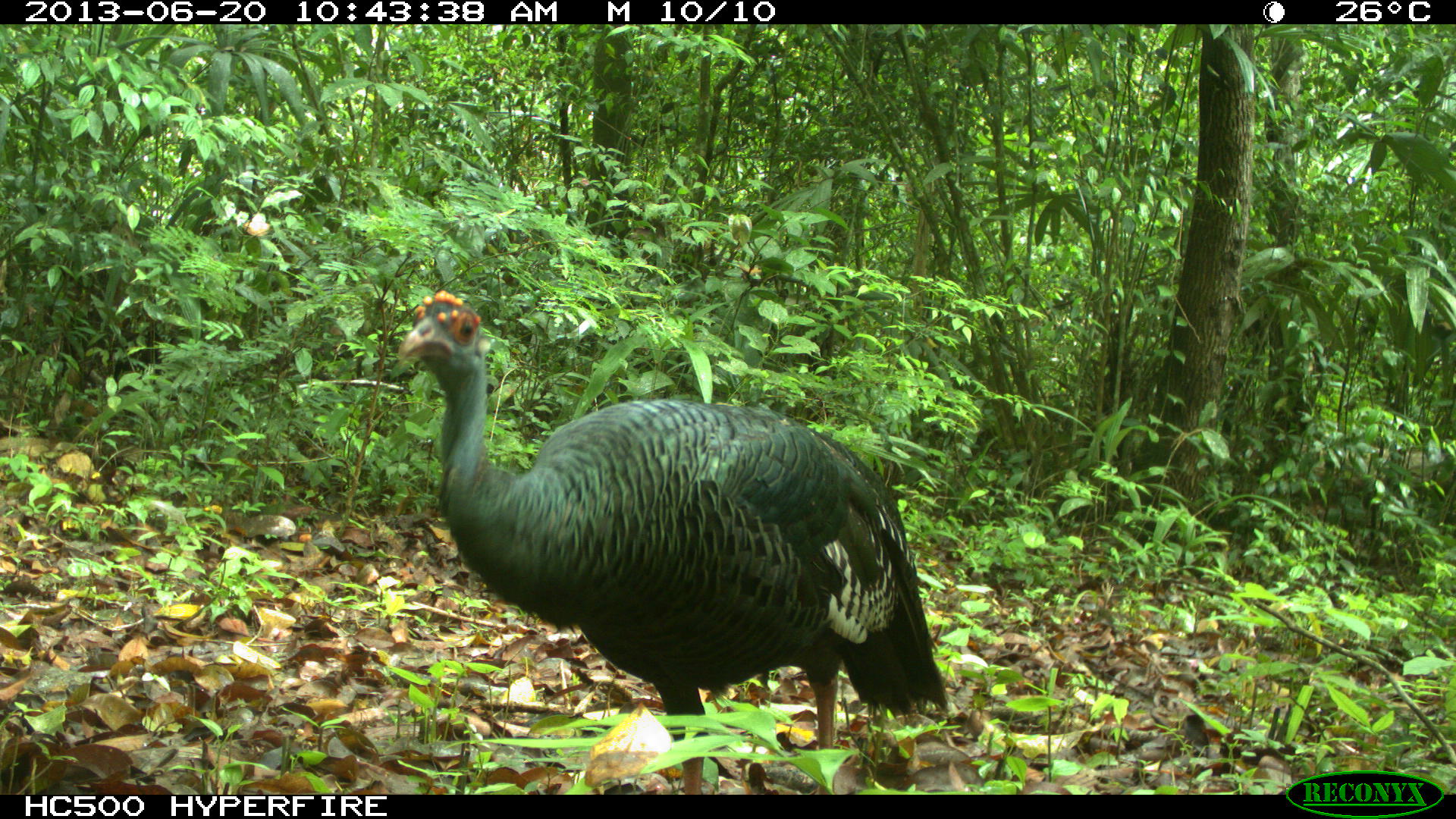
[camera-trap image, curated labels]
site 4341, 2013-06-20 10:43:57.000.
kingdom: Animalia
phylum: Chordata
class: Aves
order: Galliformes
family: Phasianidae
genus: Meleagris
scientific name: Meleagris ocellata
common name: ocellated turkey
Meleagris ocellata (ocellated turkey), count 1, sex female.